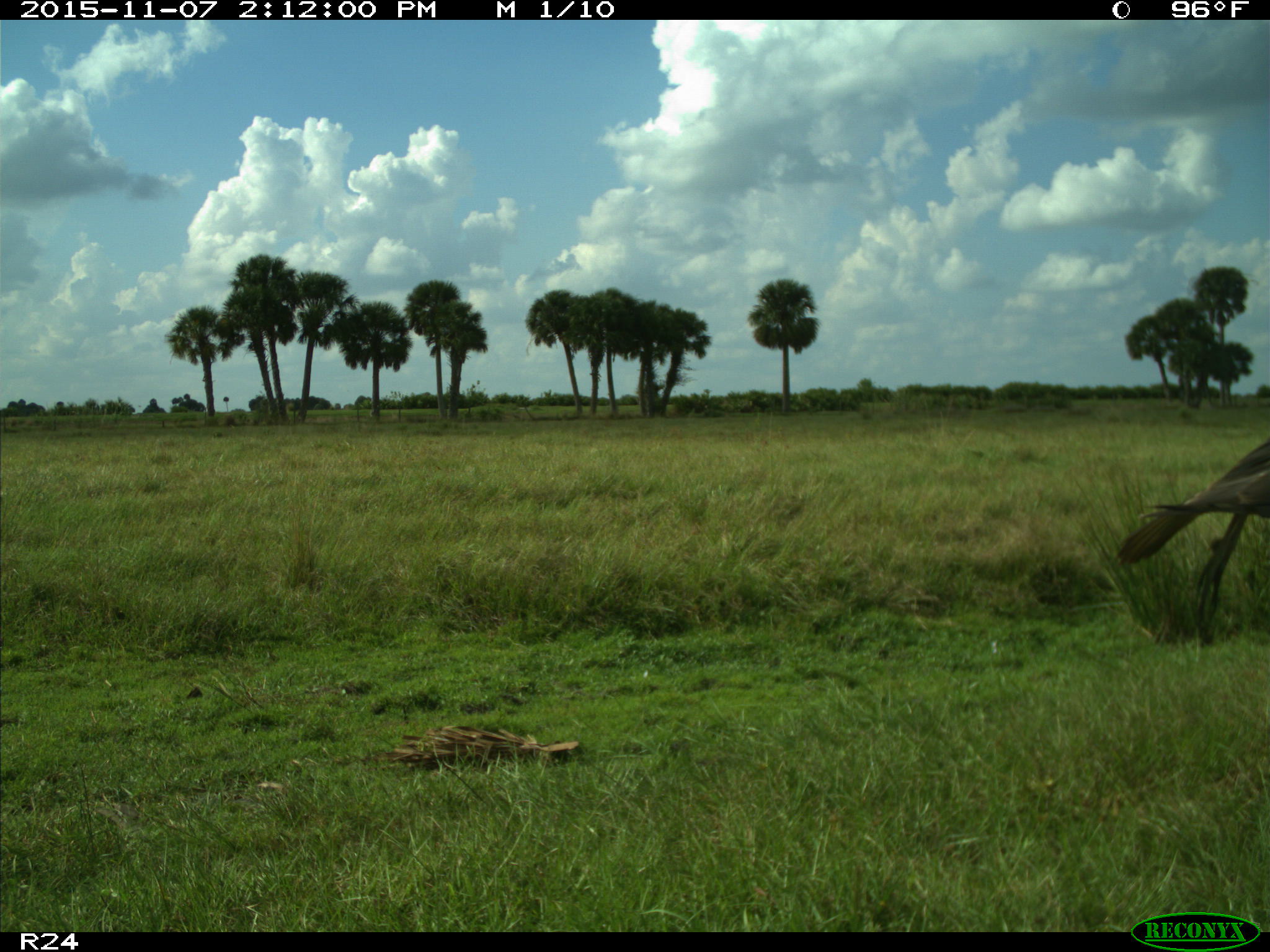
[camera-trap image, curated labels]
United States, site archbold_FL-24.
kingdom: Animalia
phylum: Chordata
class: Aves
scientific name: Aves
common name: birds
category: unidentified bird